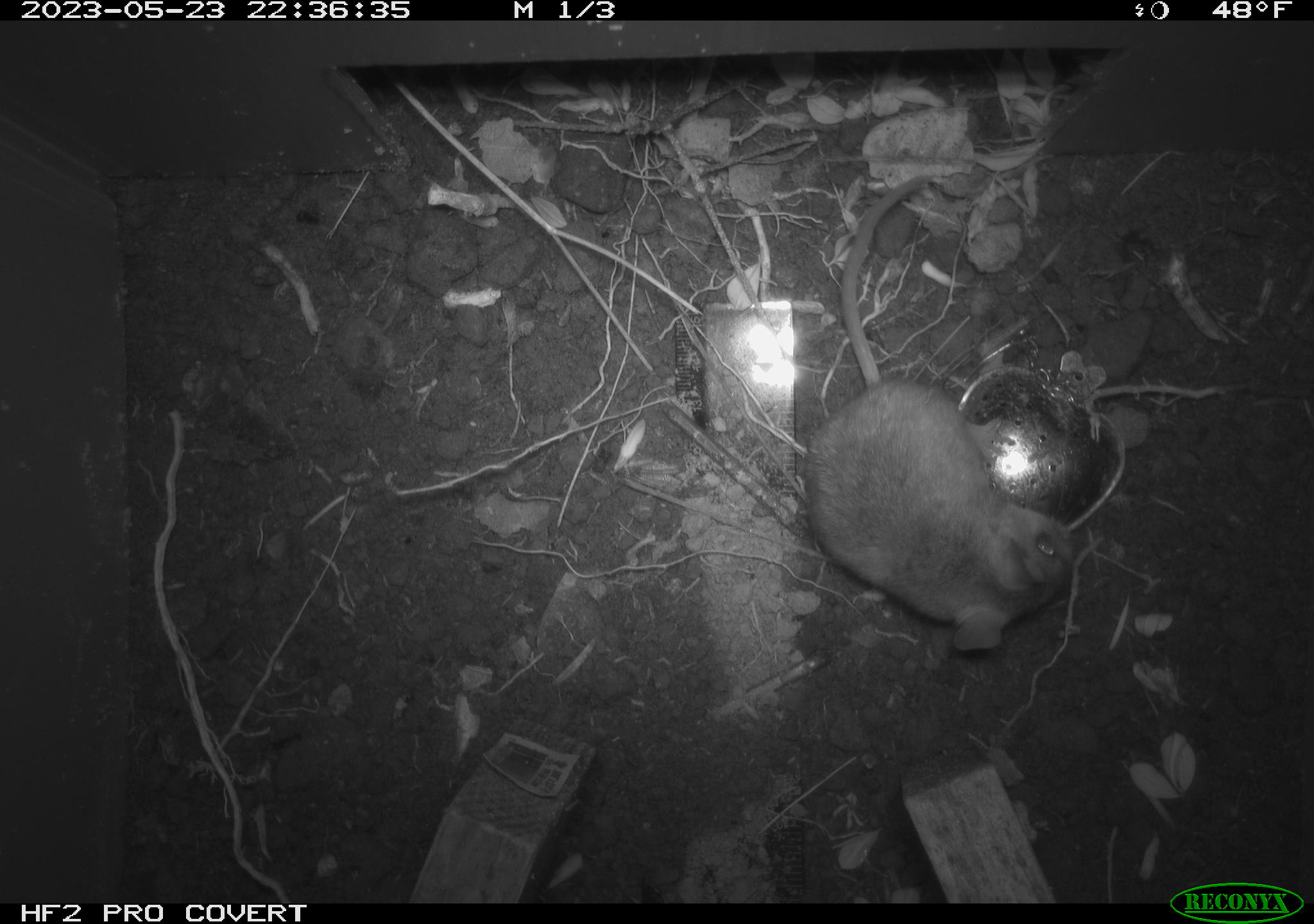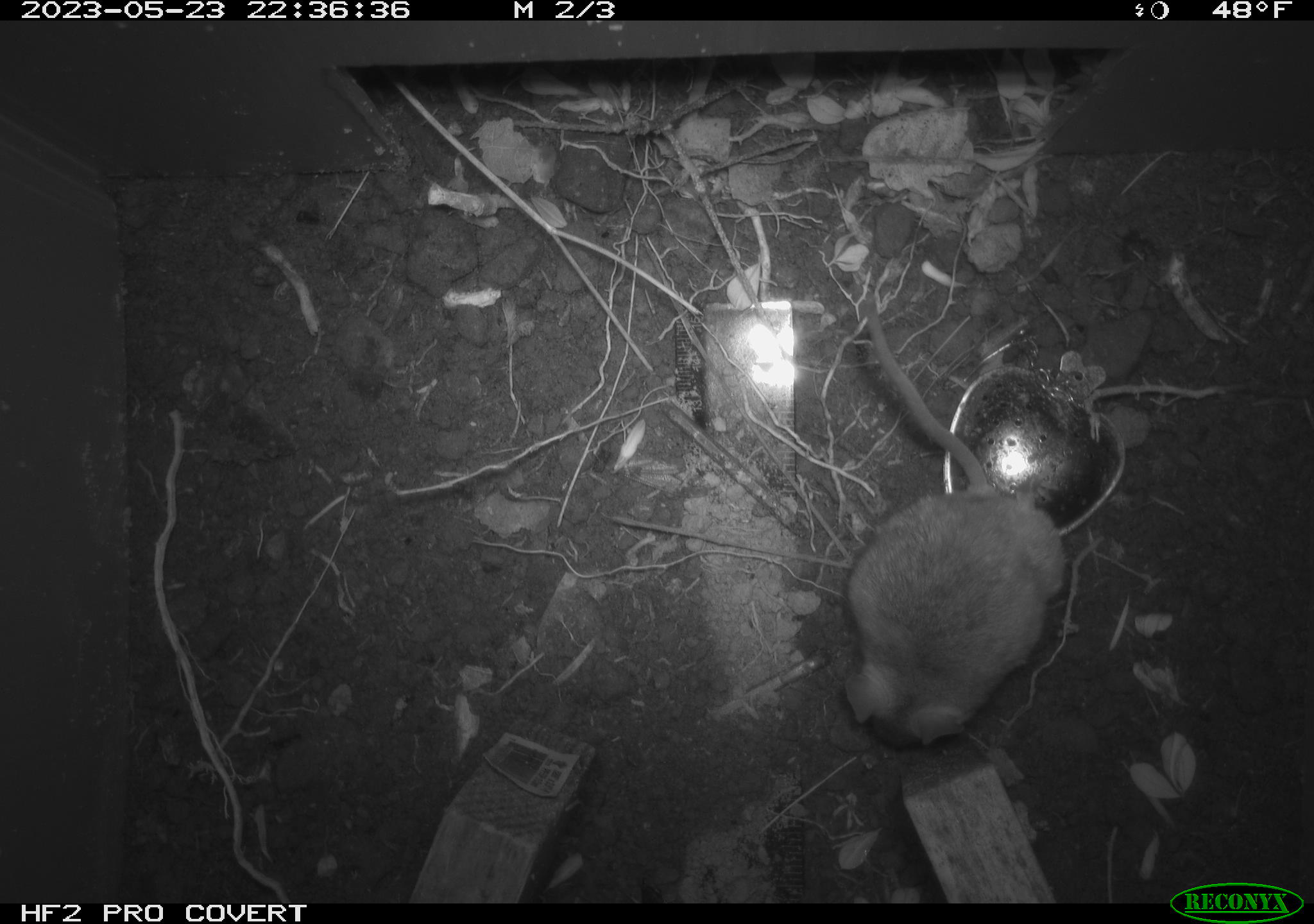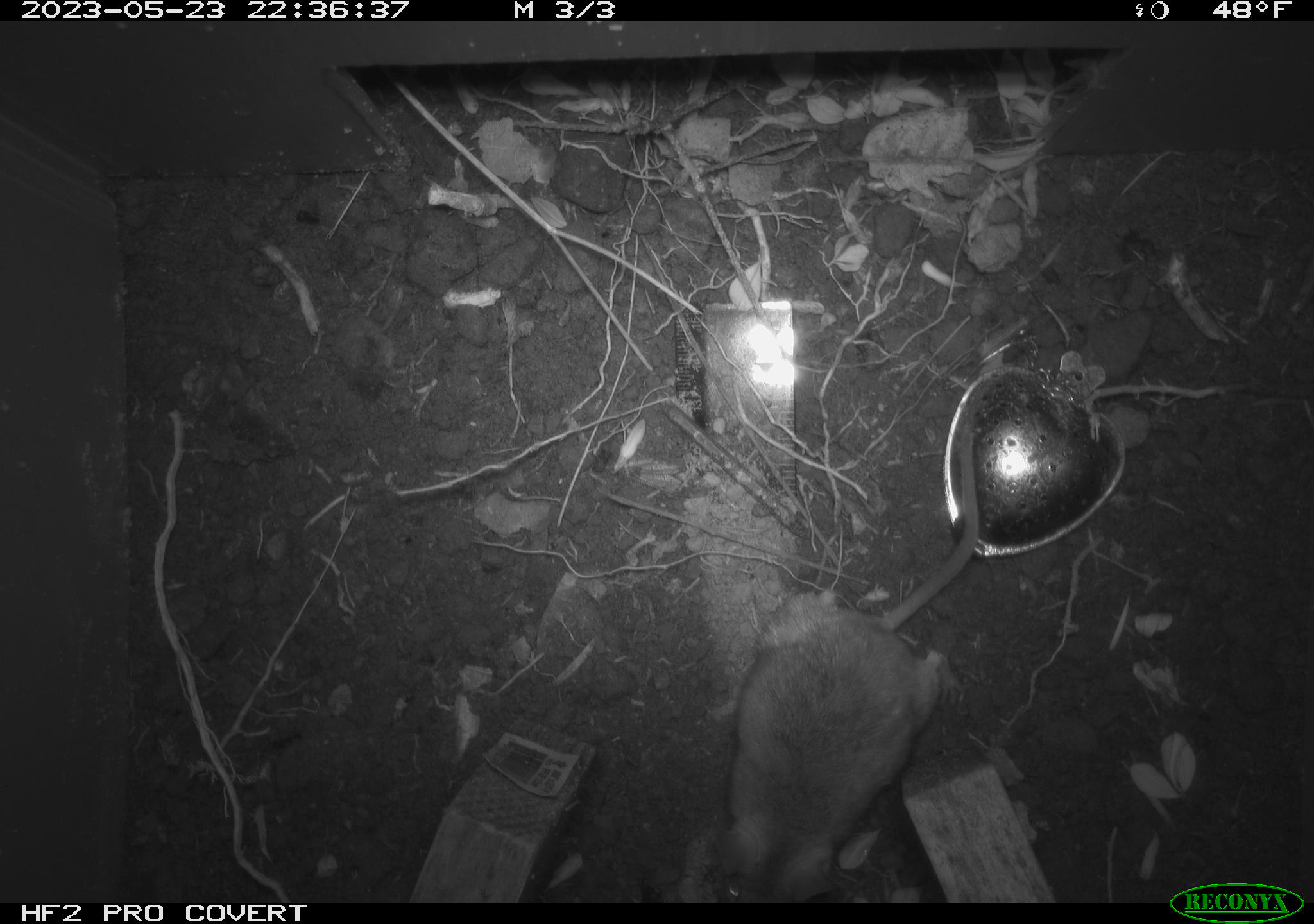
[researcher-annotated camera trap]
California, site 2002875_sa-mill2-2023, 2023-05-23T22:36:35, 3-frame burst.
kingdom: Animalia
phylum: Chordata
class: Mammalia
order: Rodentia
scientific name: Rodentia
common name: mouse species